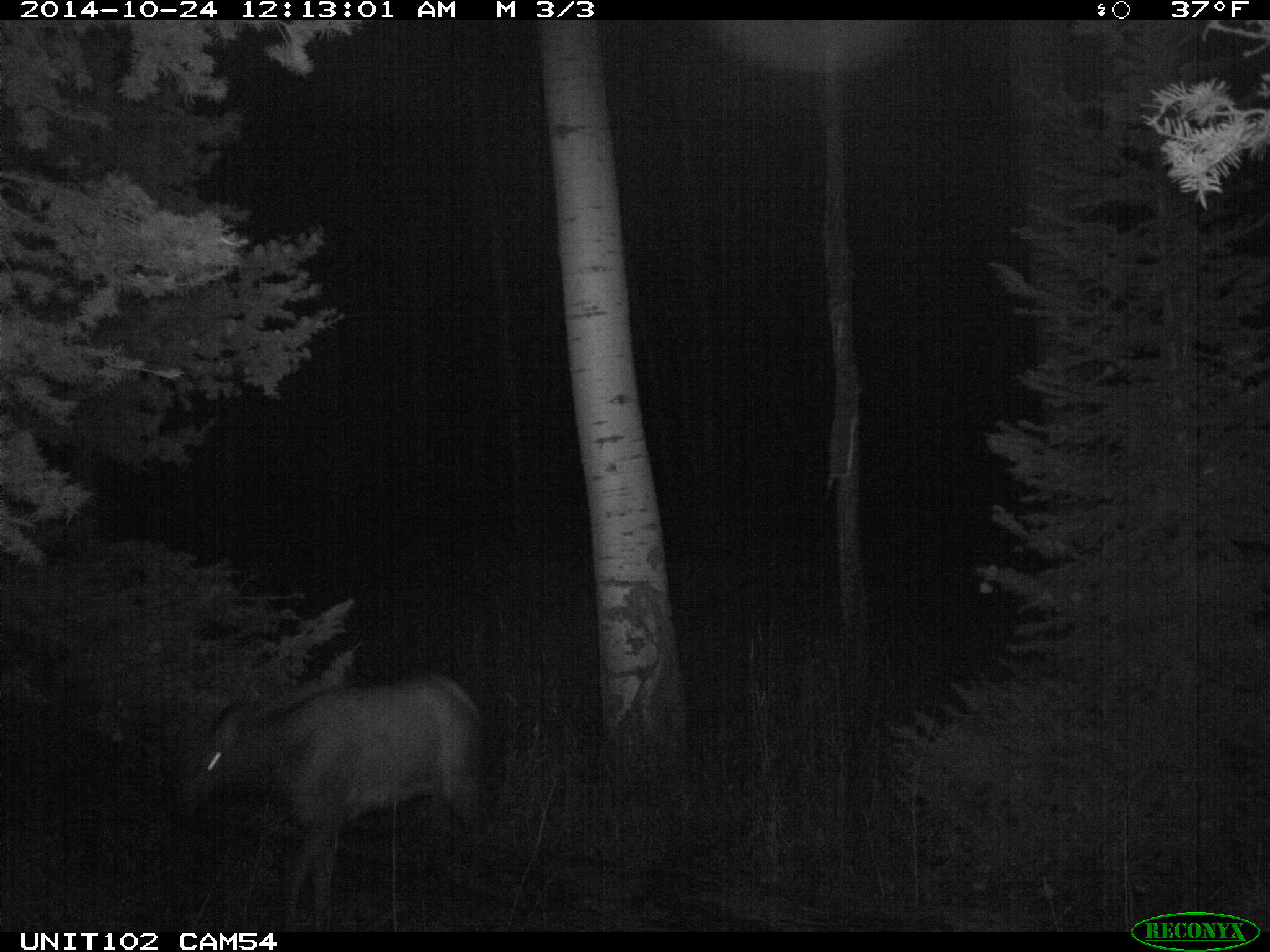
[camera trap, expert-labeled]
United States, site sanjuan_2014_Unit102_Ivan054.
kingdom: Animalia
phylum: Chordata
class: Mammalia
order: Artiodactyla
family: Cervidae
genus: Cervus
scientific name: Cervus elaphus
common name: red deer